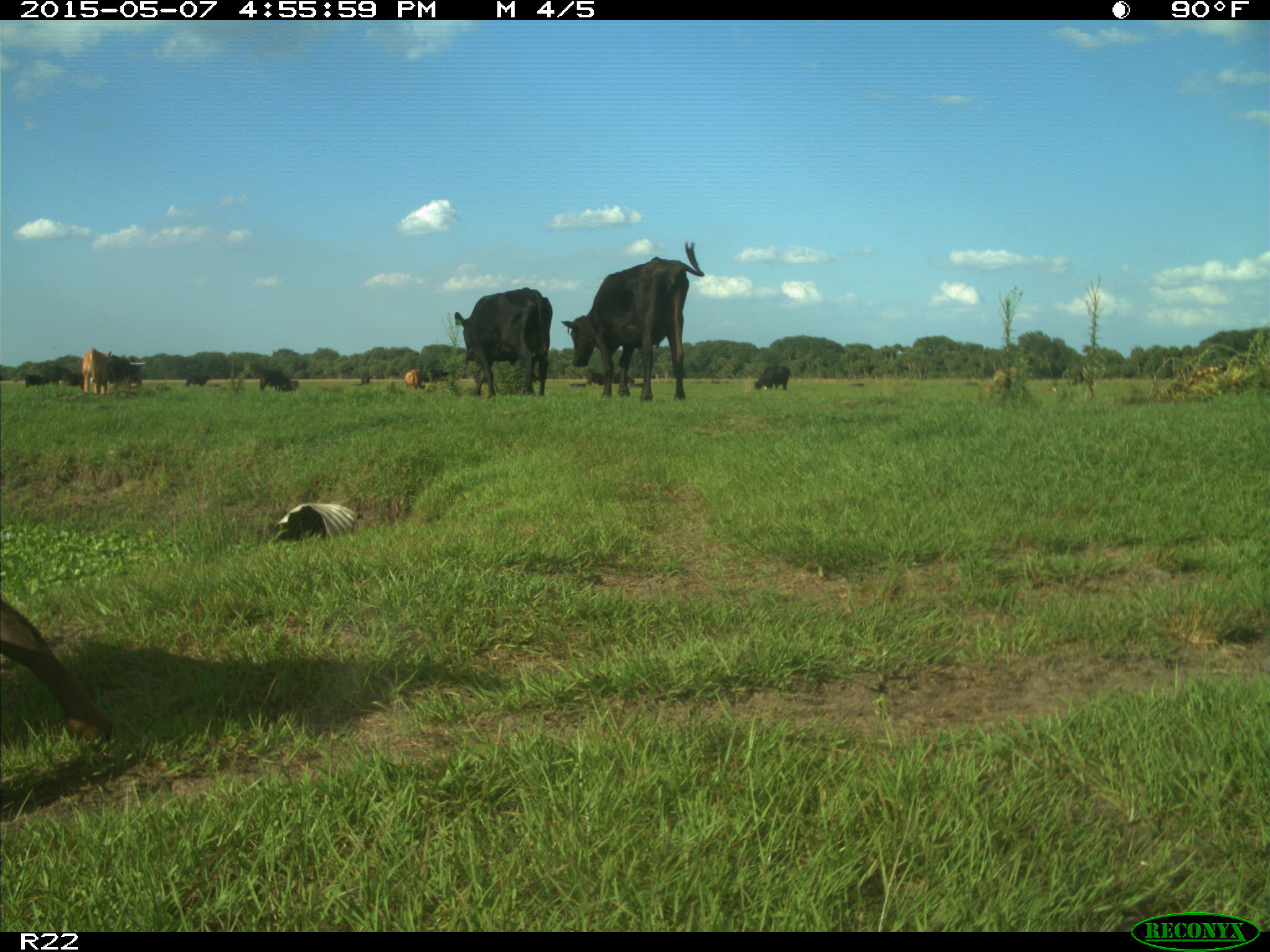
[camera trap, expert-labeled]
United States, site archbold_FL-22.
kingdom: Animalia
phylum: Chordata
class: Mammalia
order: Artiodactyla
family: Bovidae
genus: Bos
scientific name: Bos taurus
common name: domestic cow